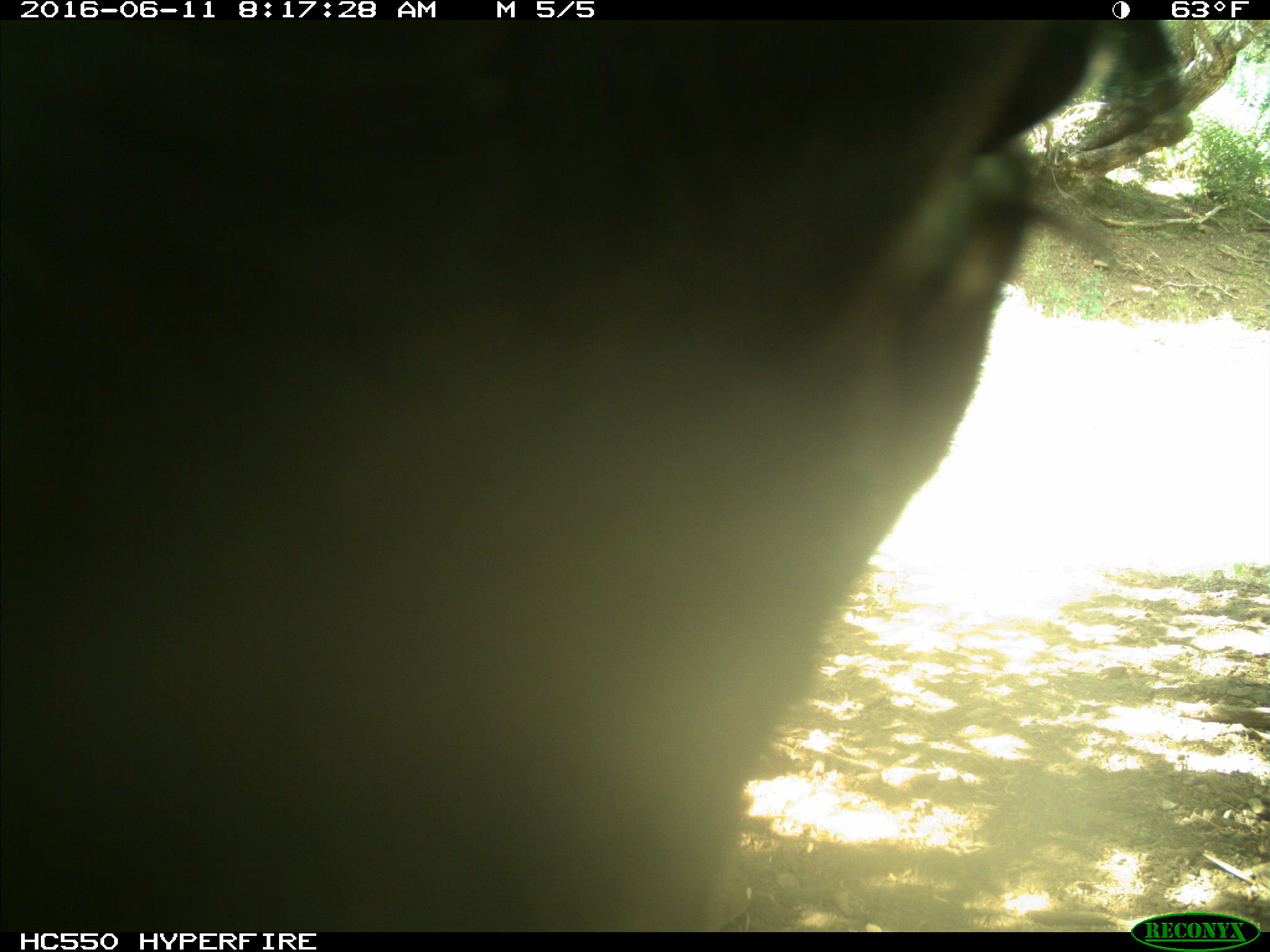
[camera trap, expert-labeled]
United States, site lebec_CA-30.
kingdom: Animalia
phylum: Chordata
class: Mammalia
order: Artiodactyla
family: Bovidae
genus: Bos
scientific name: Bos taurus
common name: domestic cow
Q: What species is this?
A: Bos taurus (domestic cow).